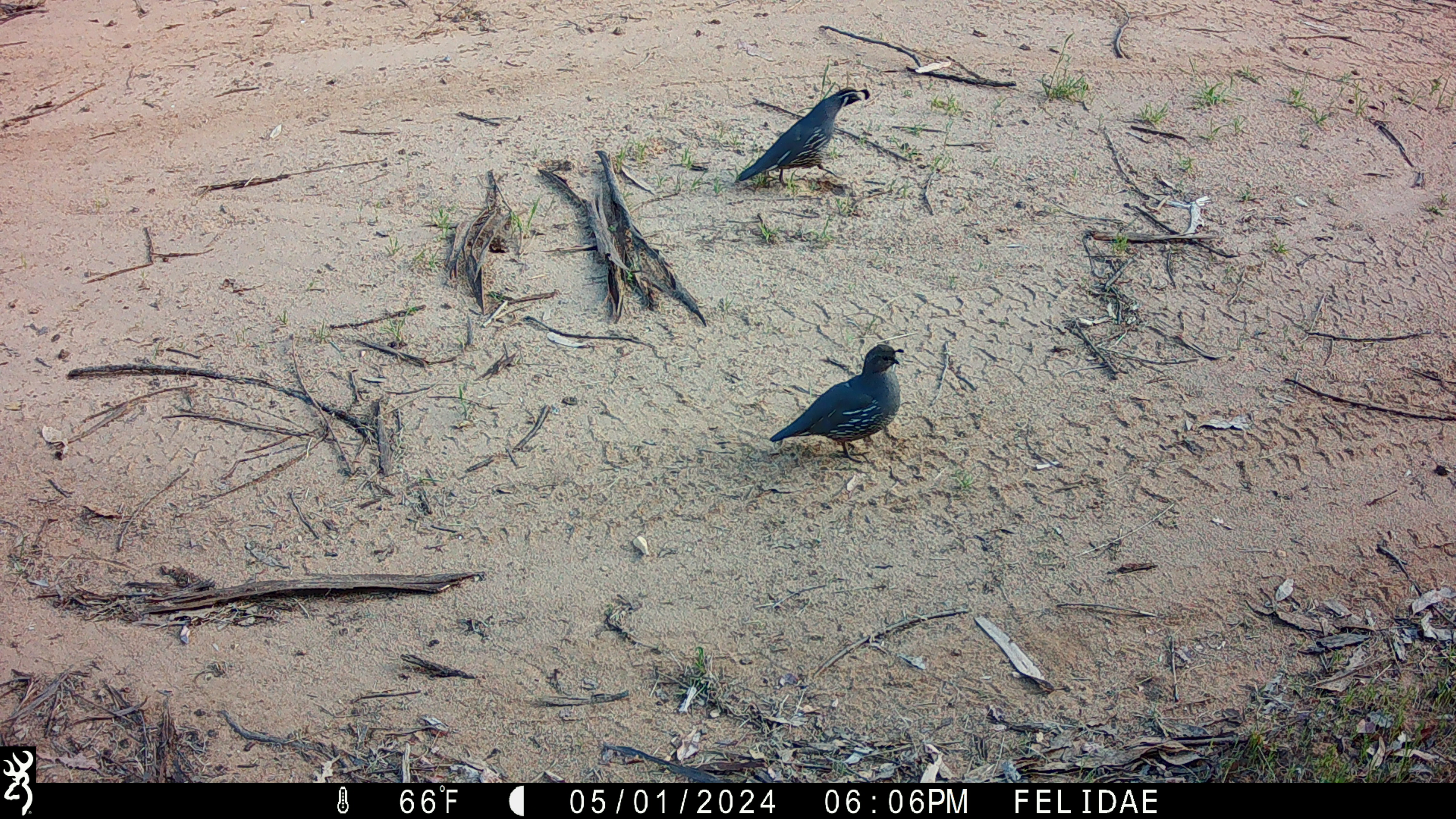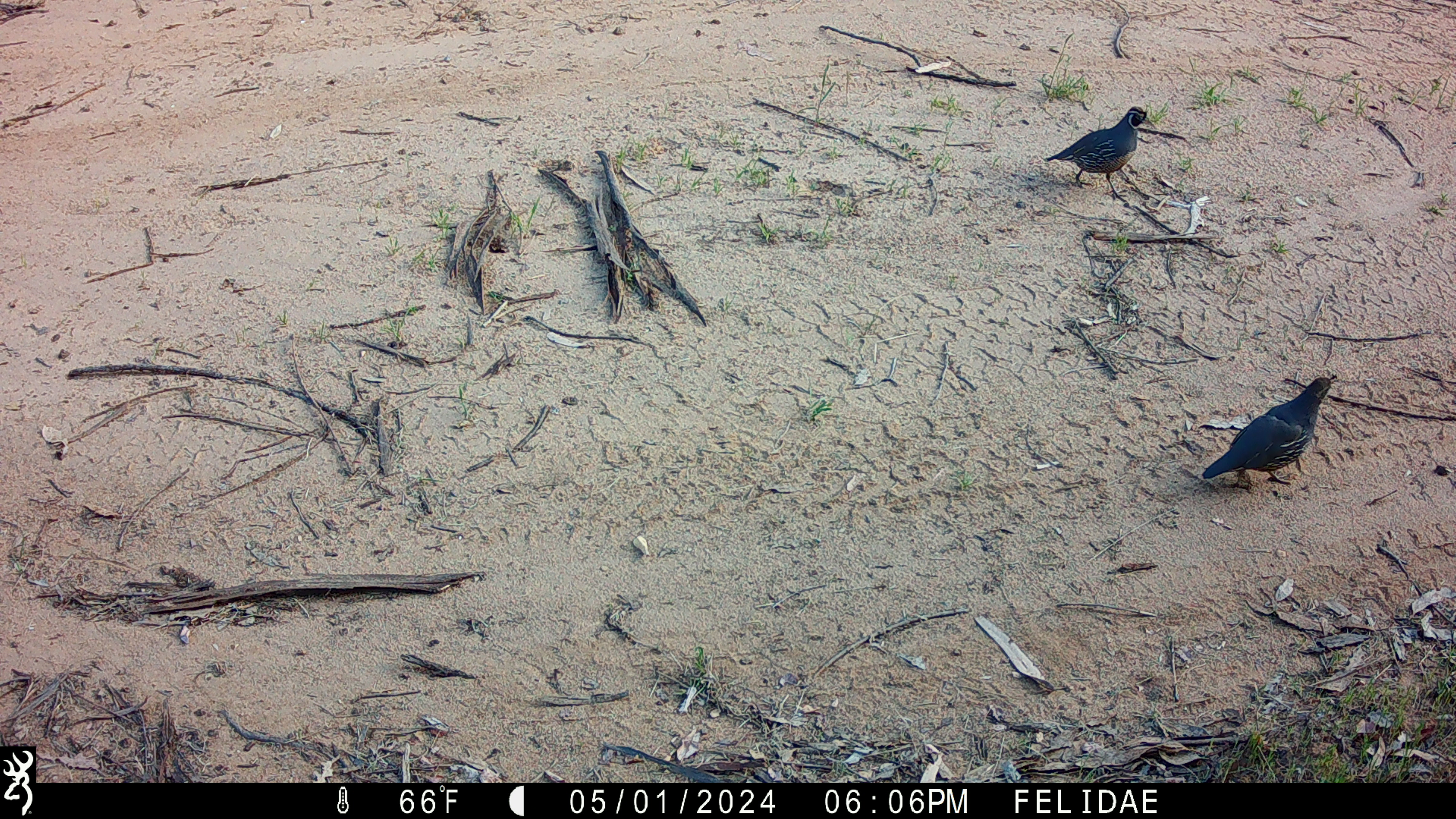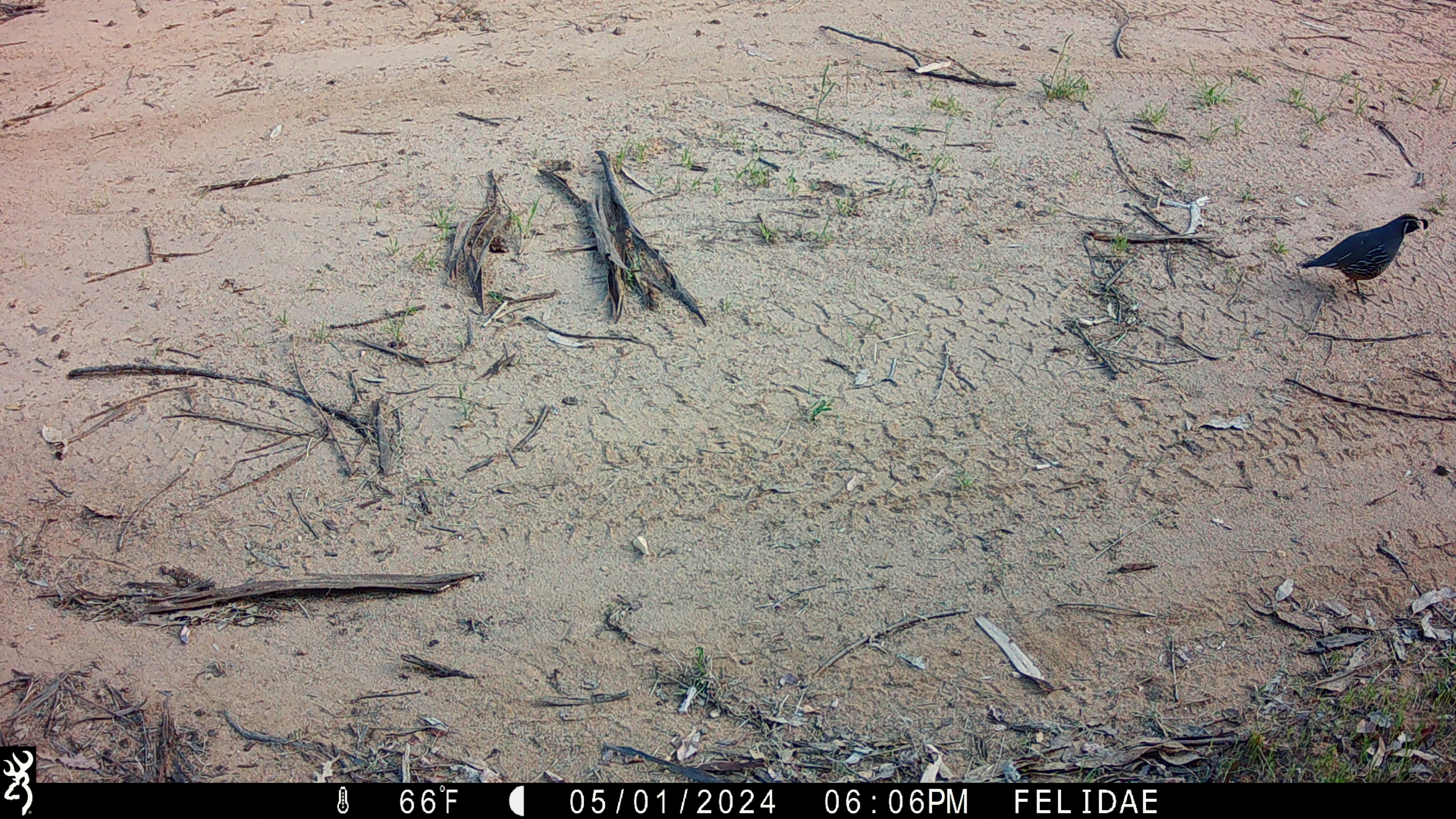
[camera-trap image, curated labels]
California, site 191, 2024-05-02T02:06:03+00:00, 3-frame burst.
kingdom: Animalia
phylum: Chordata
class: Aves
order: Galliformes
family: Odontophoridae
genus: Callipepla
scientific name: Callipepla californica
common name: california quail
California quail (Callipepla californica).